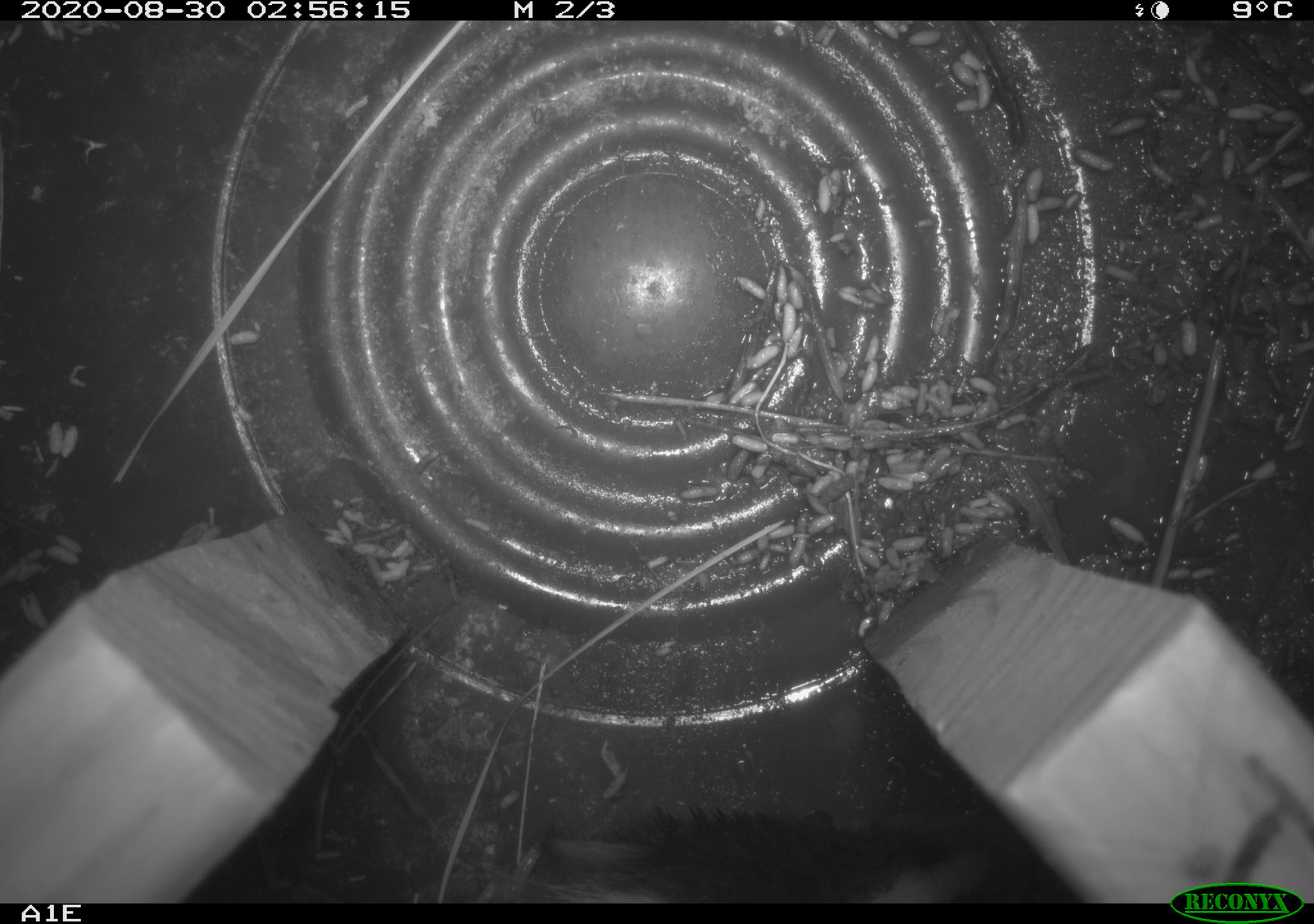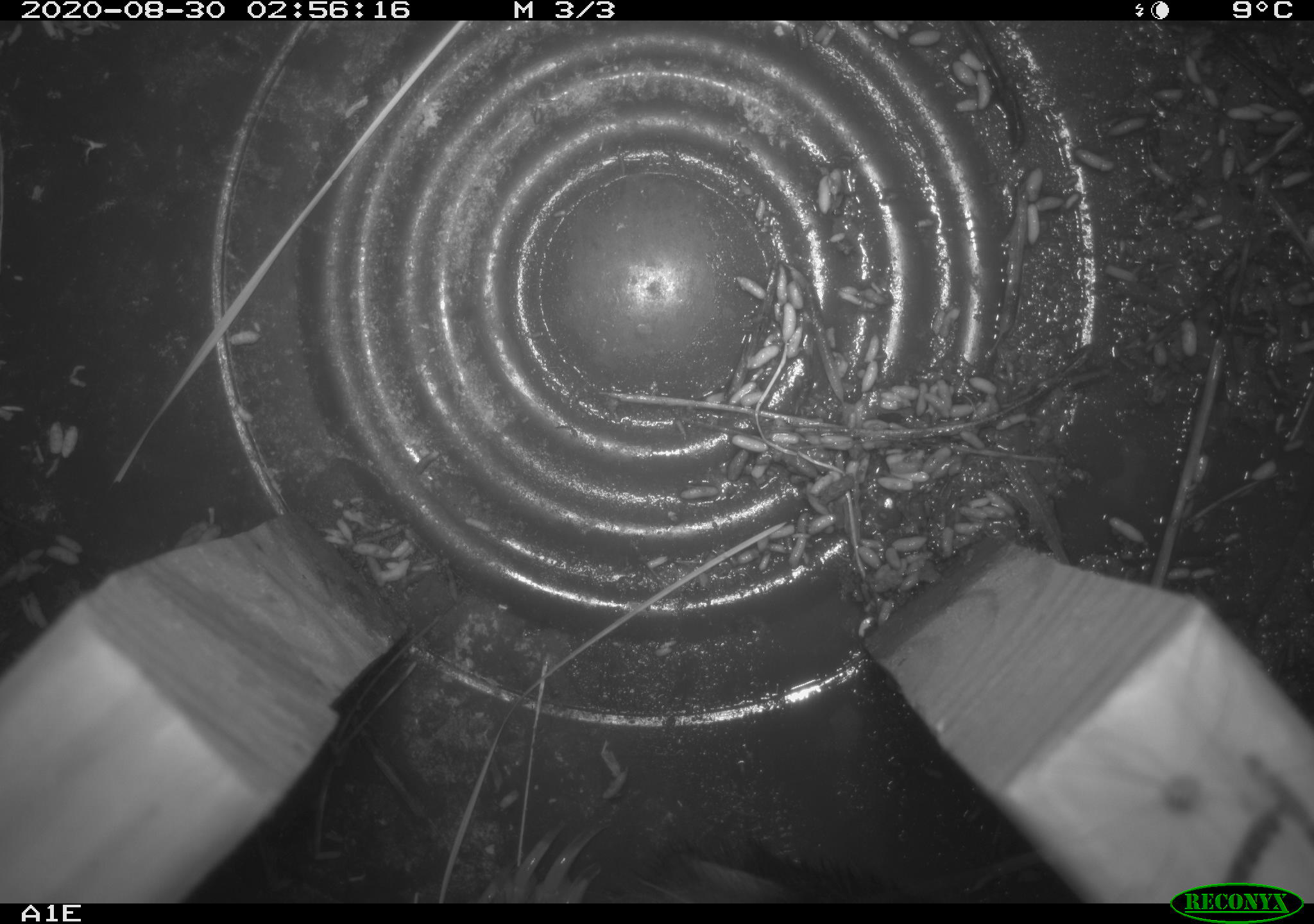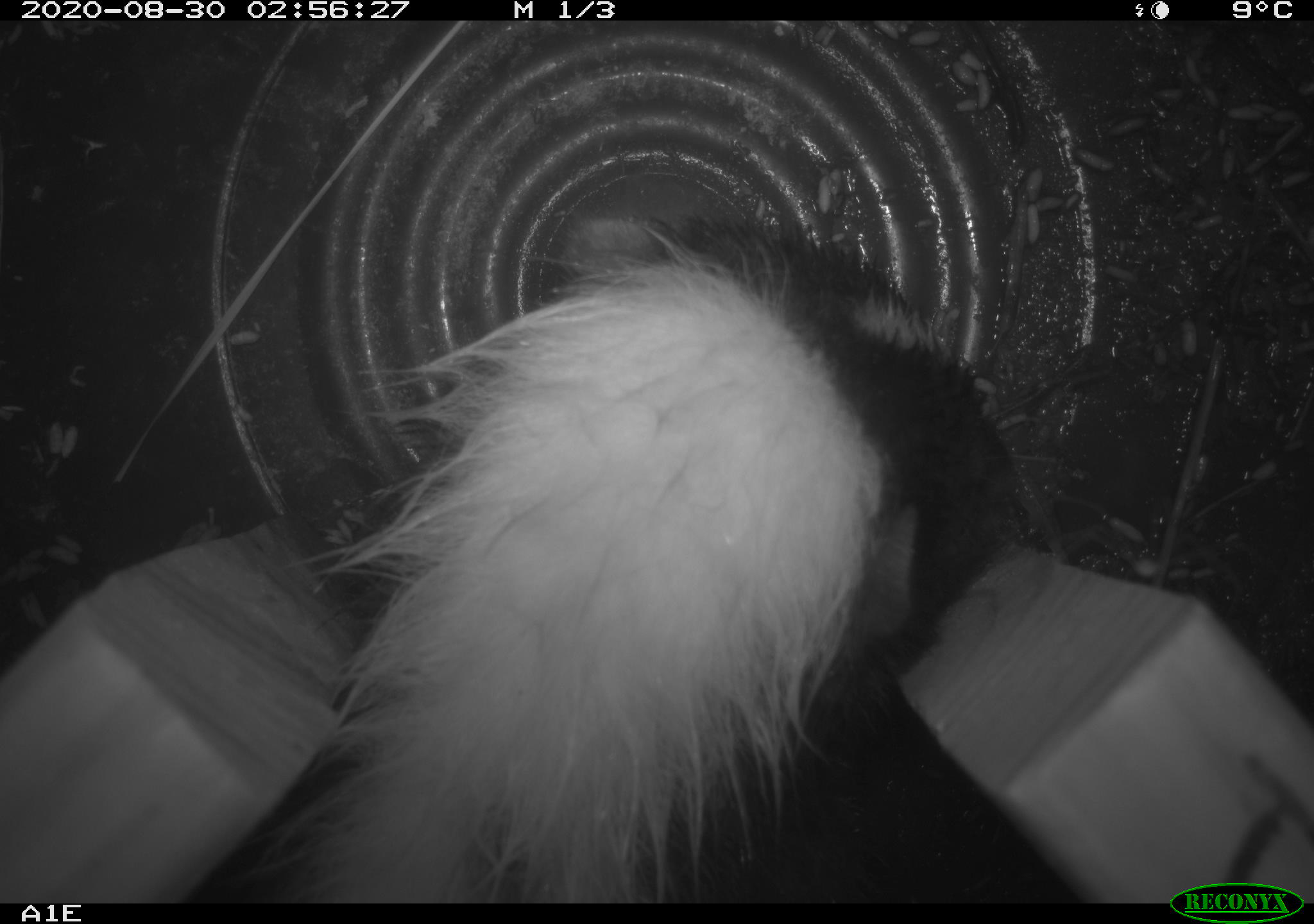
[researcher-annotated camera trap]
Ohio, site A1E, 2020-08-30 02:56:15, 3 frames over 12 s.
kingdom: Animalia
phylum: Chordata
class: Mammalia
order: Carnivora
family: Mephitidae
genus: Mephitis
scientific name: Mephitis mephitis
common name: striped skunk